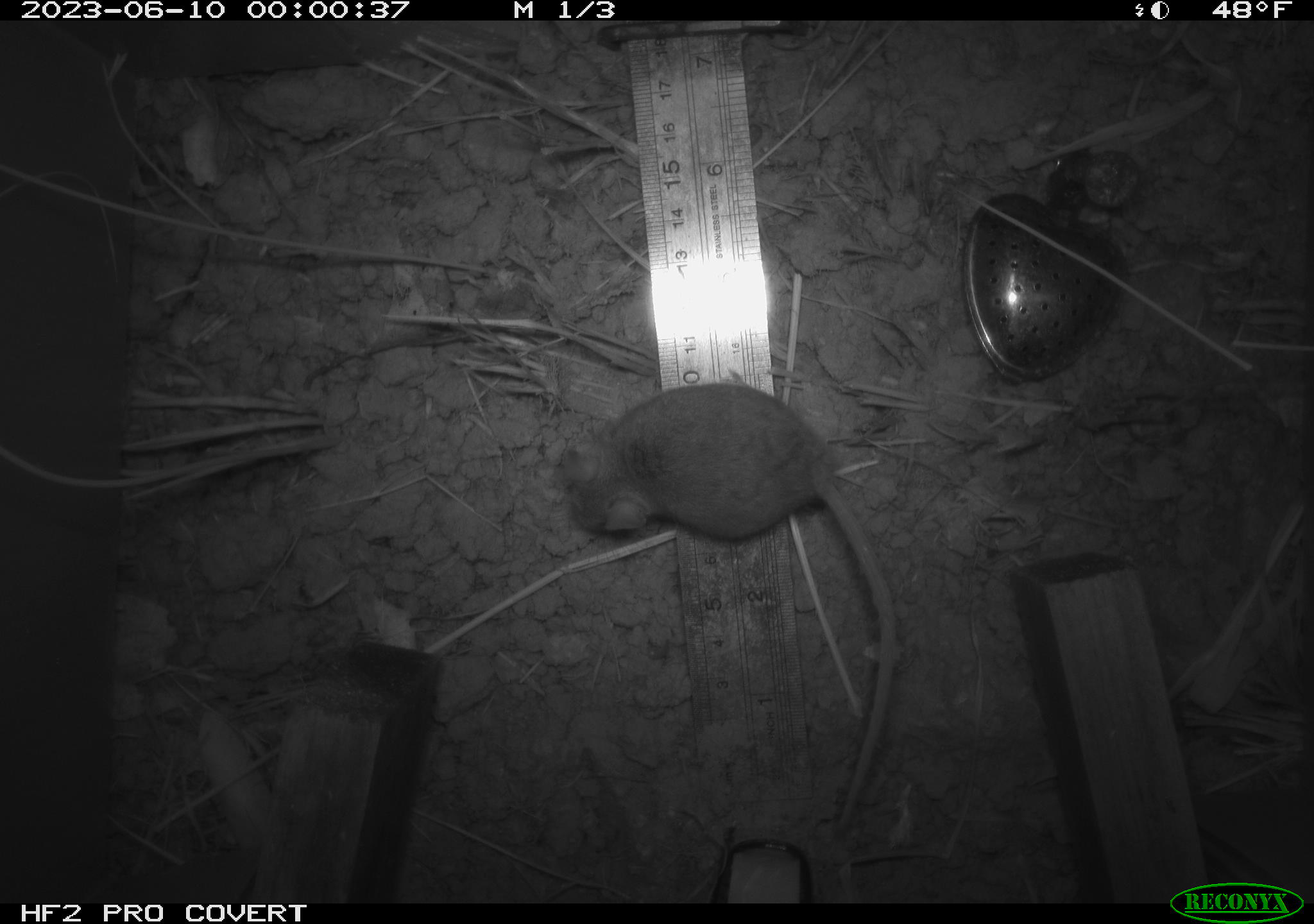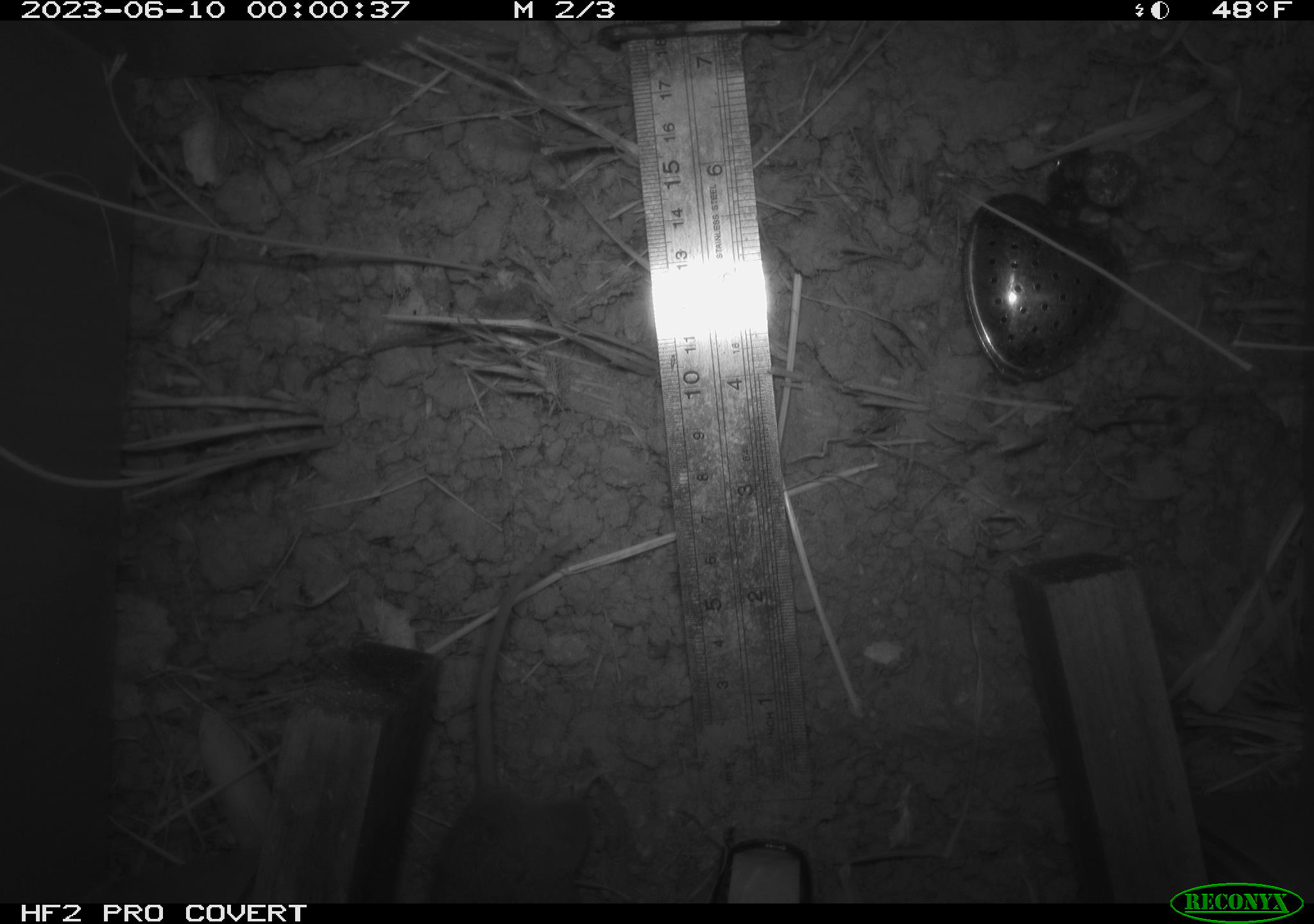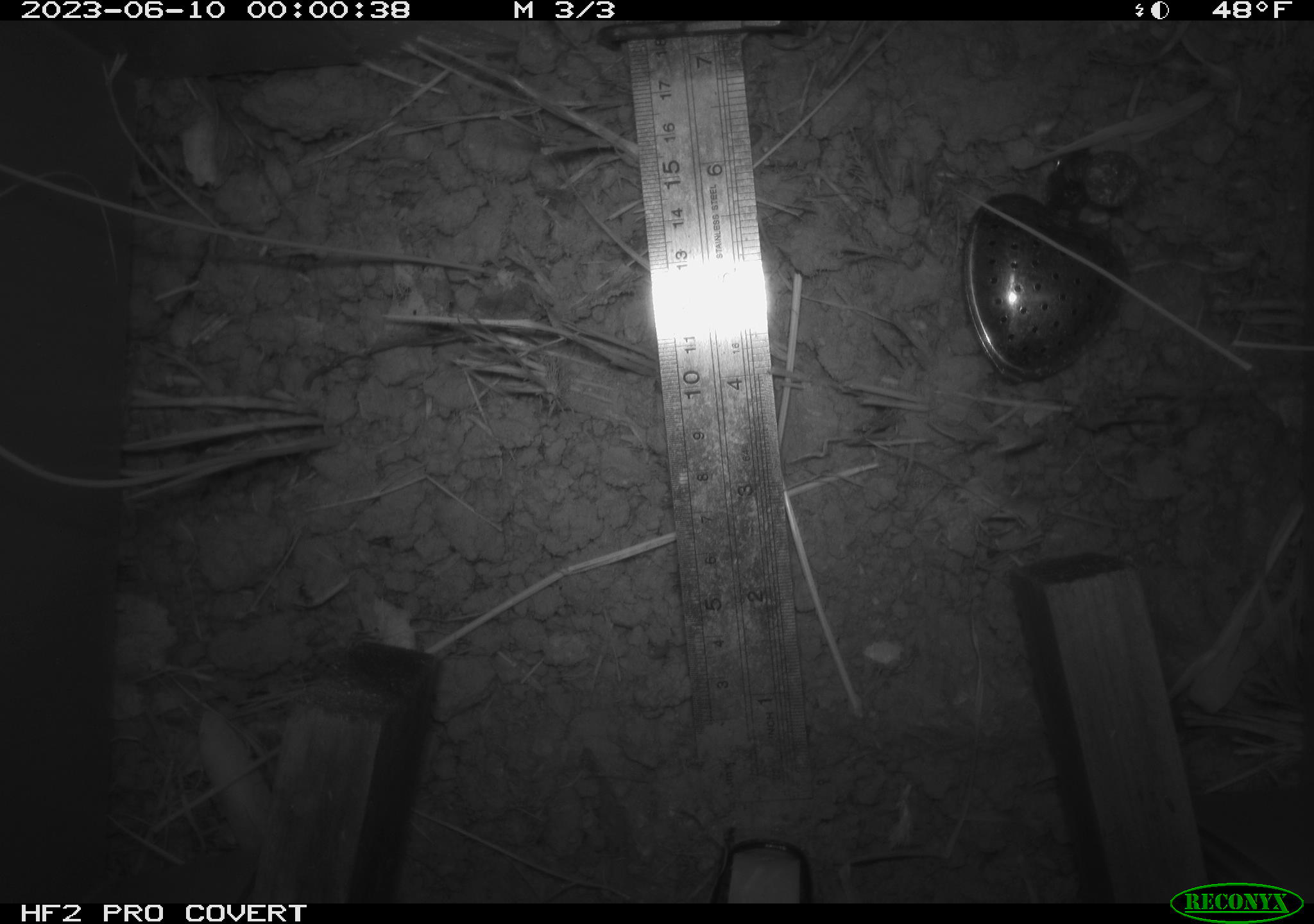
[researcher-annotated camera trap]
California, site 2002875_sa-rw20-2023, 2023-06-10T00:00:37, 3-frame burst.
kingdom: Animalia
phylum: Chordata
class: Mammalia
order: Rodentia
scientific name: Rodentia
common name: mouse species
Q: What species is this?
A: Mouse species (Rodentia).